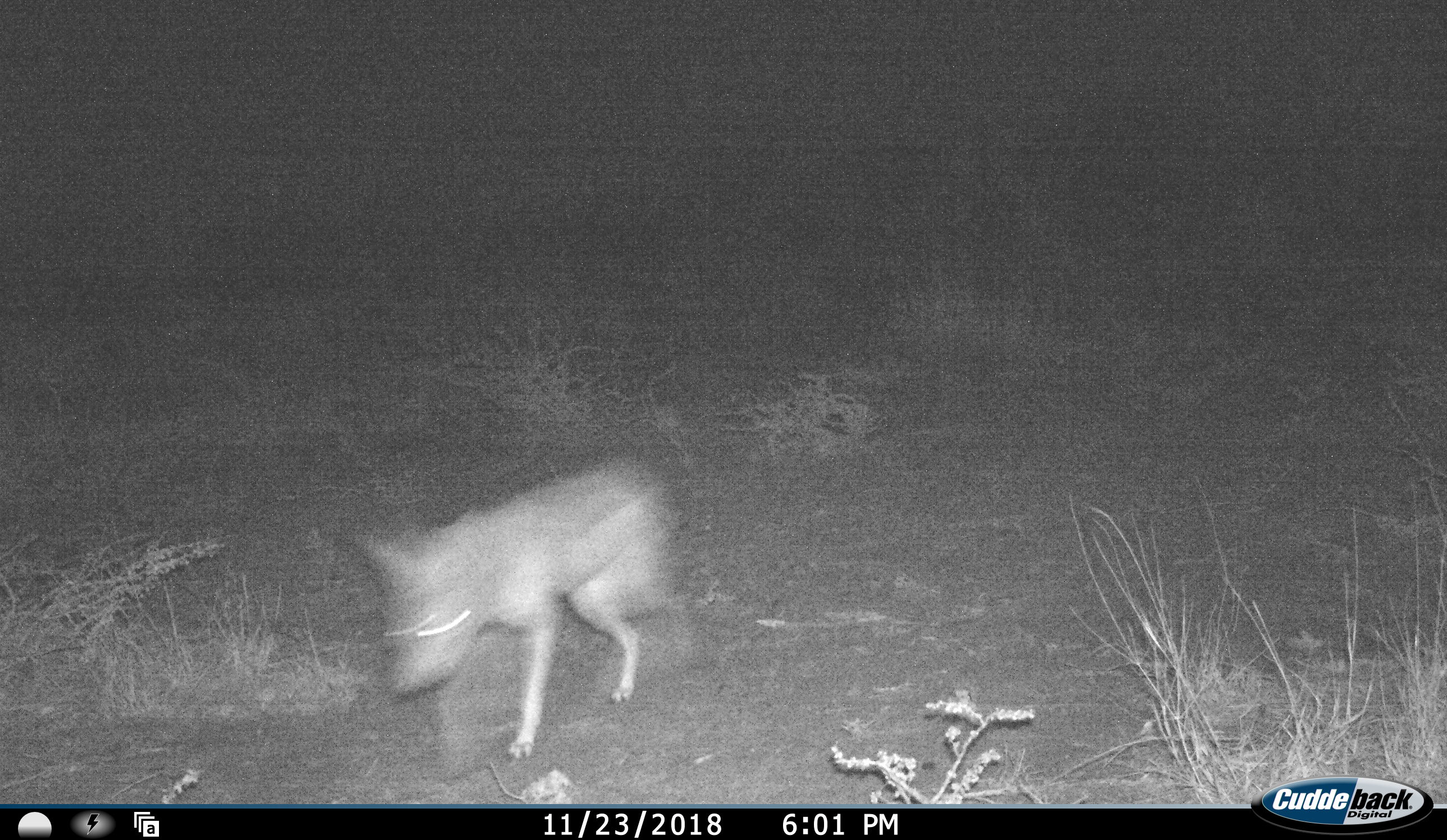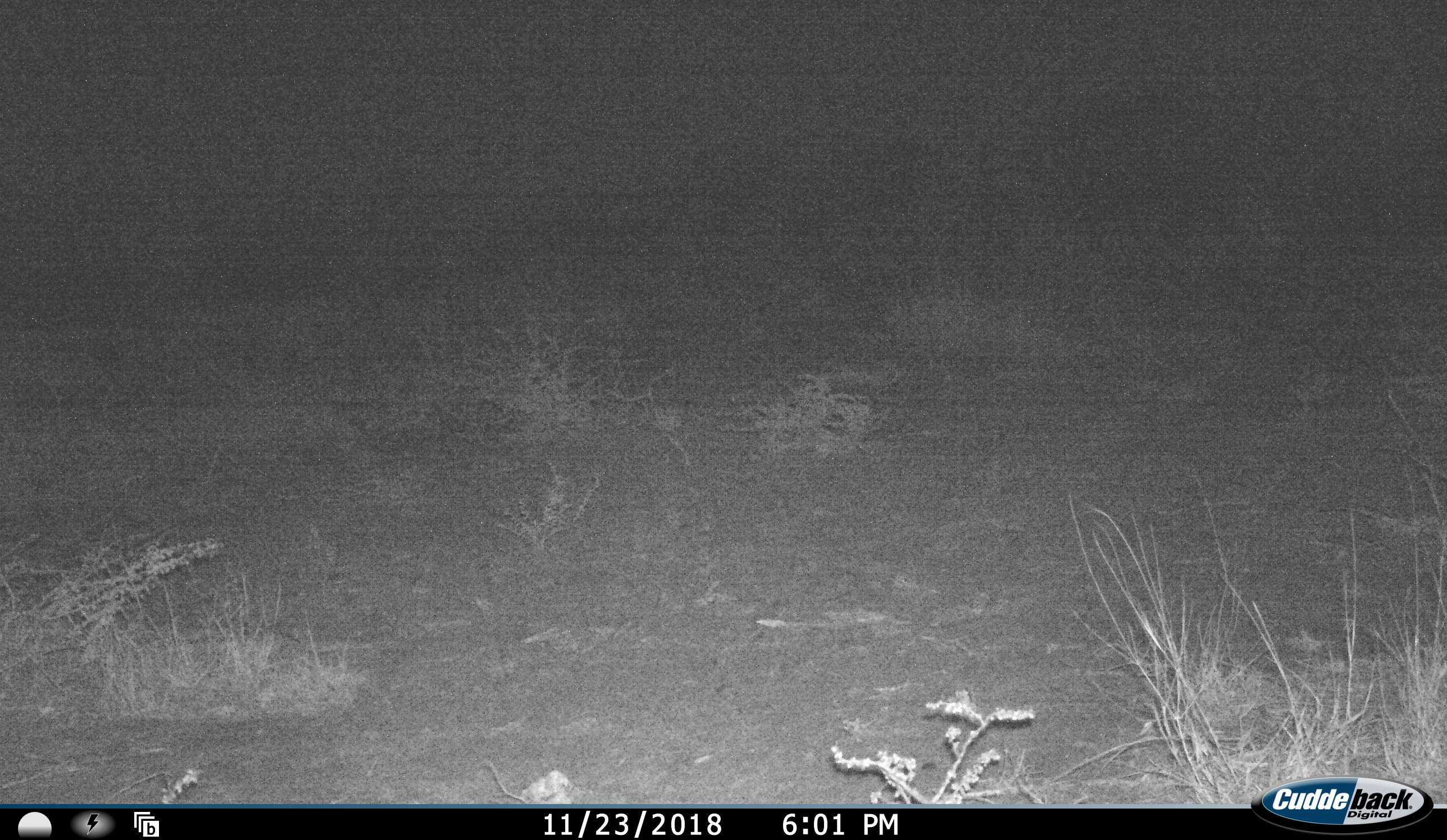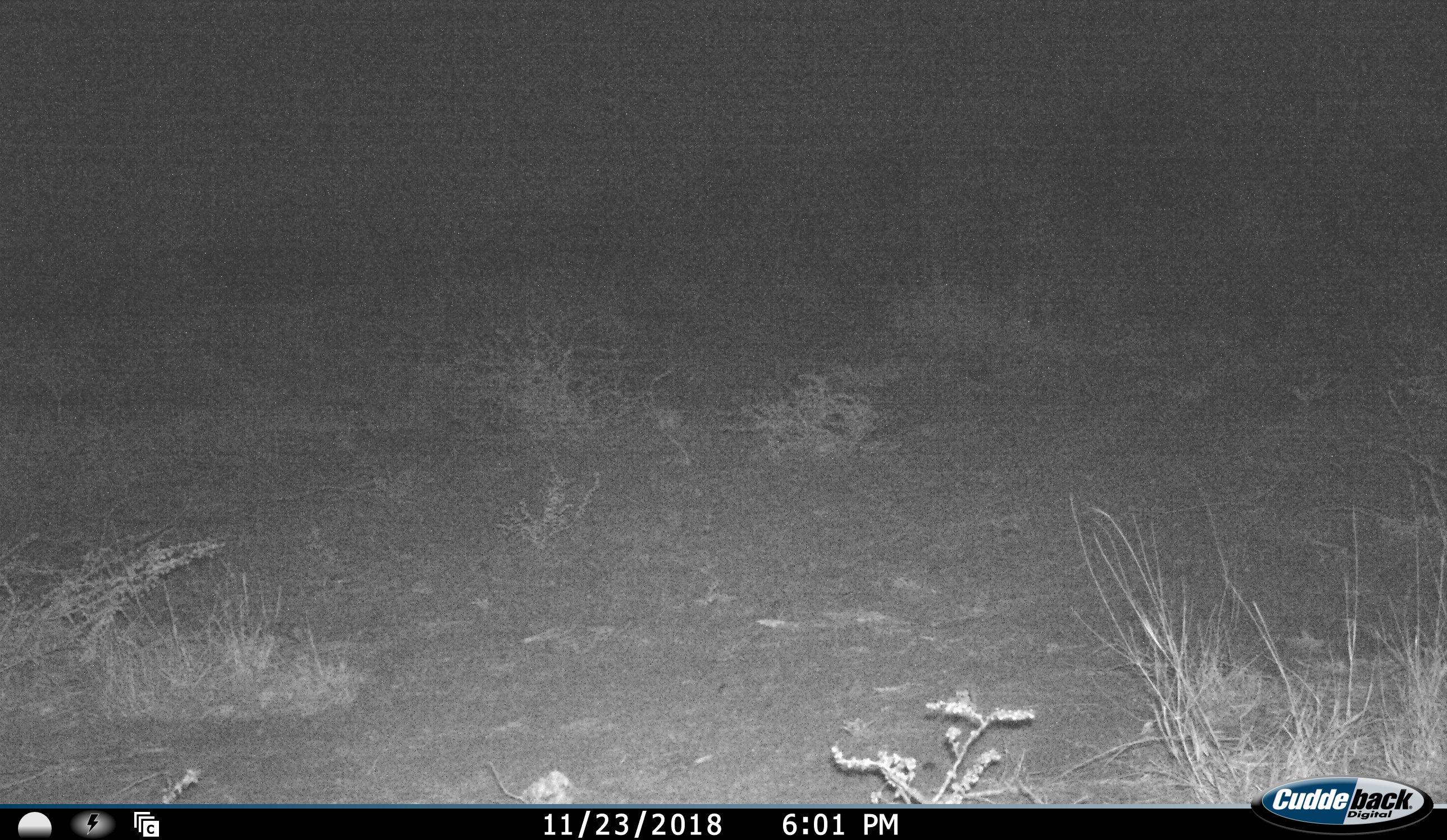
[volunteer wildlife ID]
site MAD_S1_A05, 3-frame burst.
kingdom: Animalia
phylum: Chordata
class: Mammalia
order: Carnivora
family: Canidae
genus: Lupulella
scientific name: Lupulella mesomelas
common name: black-backed jackal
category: jackalblackbacked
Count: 1.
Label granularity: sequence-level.